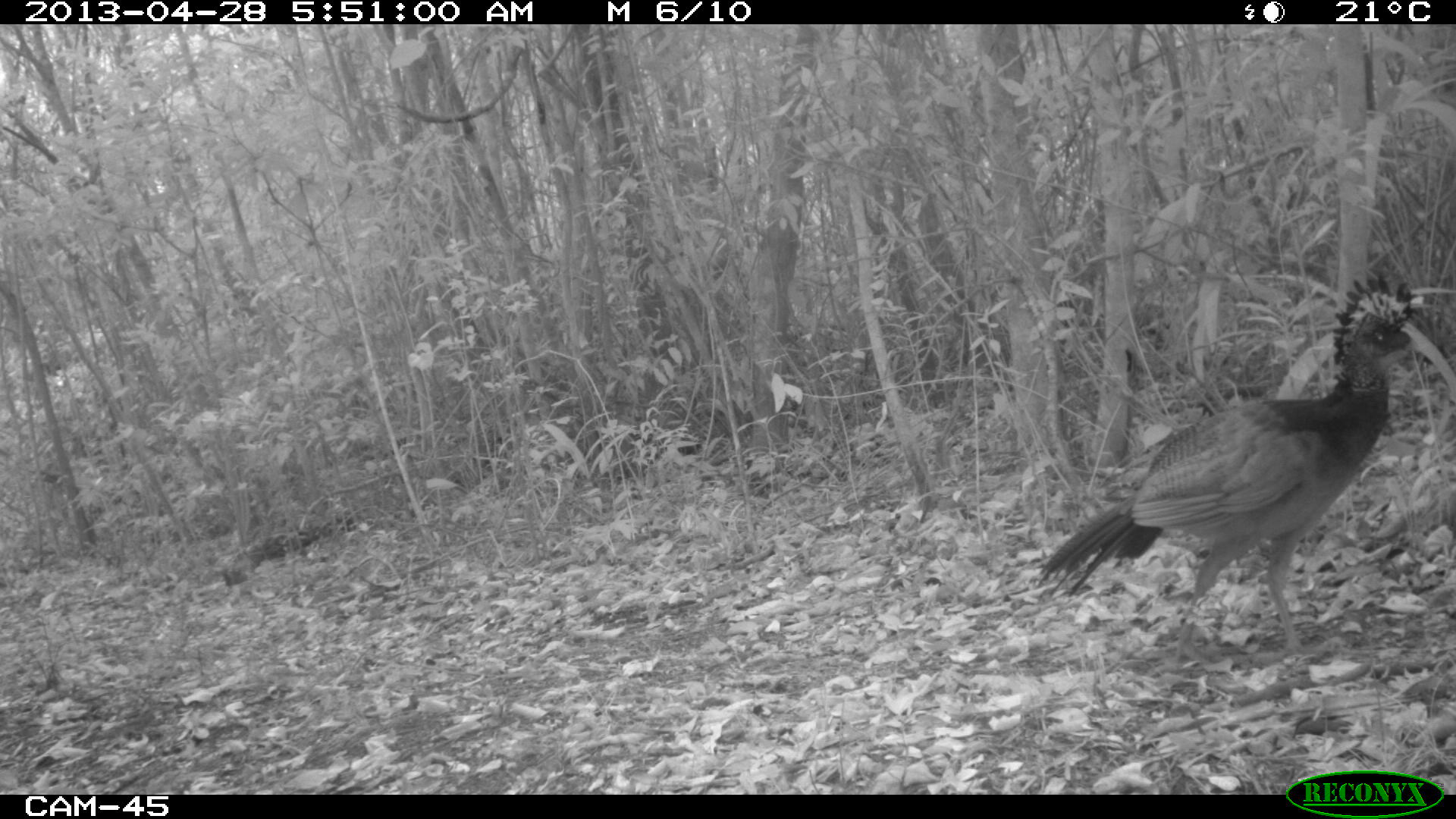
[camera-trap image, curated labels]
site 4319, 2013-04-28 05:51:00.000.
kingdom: Animalia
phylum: Chordata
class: Aves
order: Galliformes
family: Cracidae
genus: Crax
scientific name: Crax rubra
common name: great curassow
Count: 1.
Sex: female.